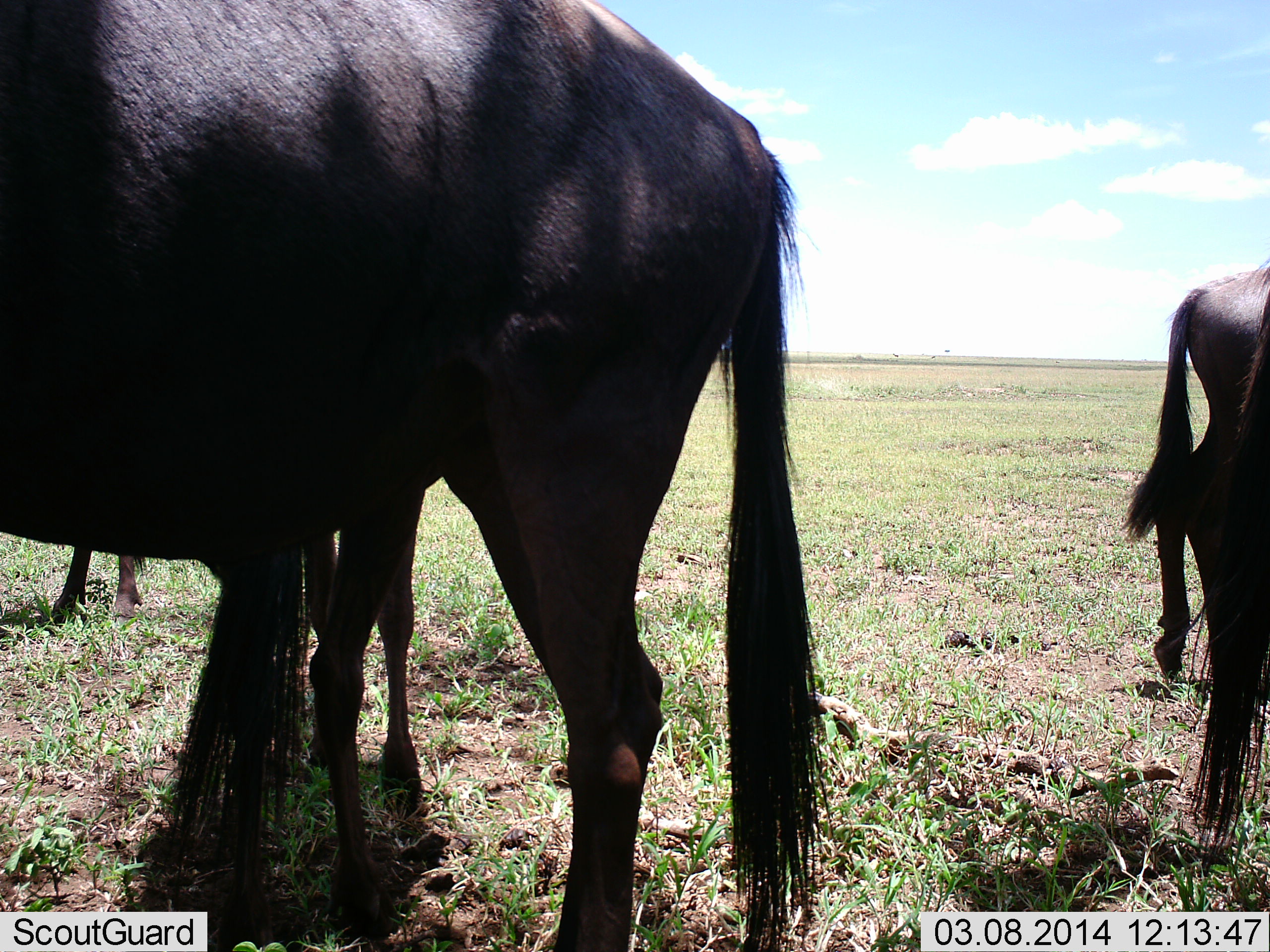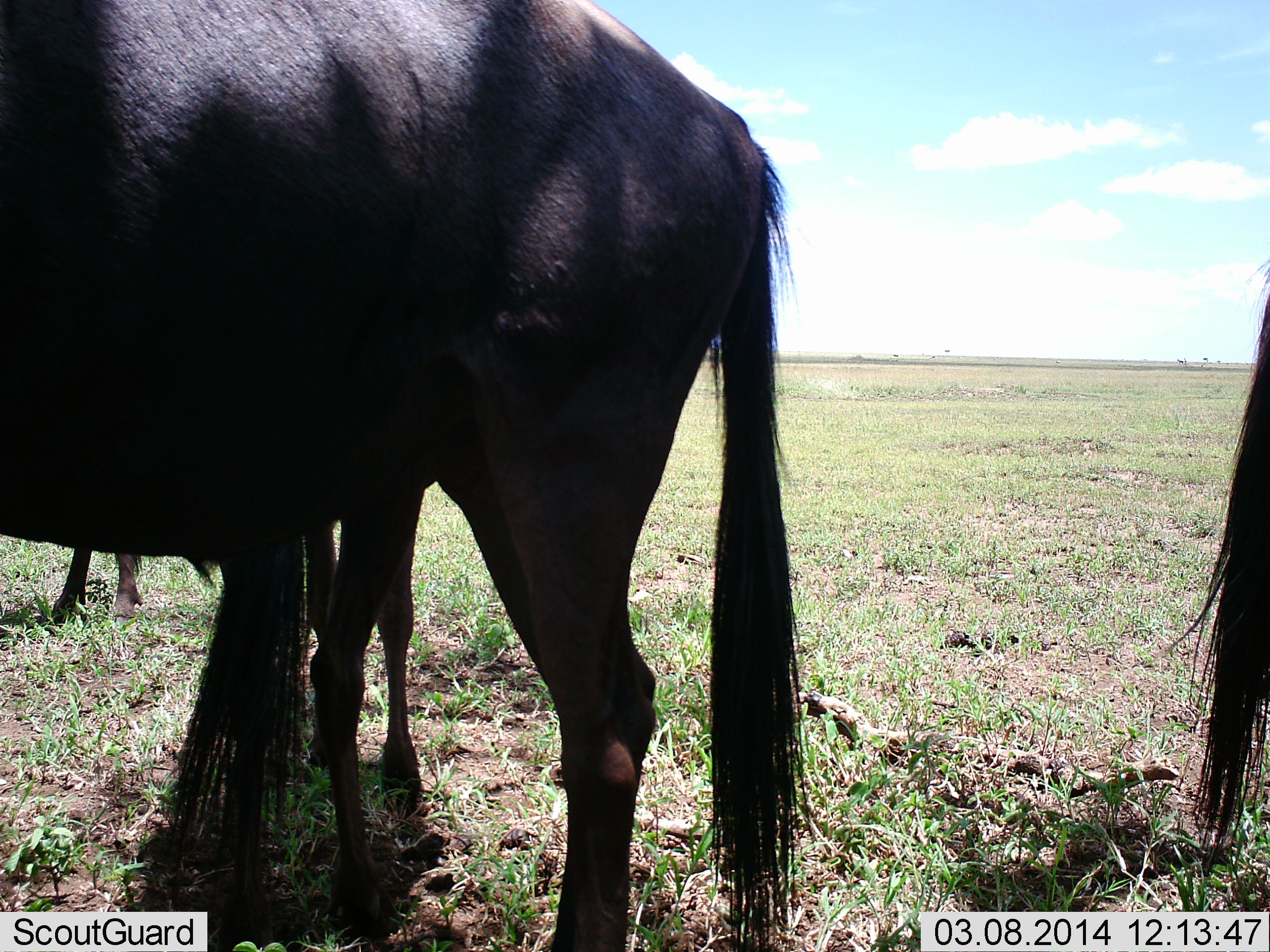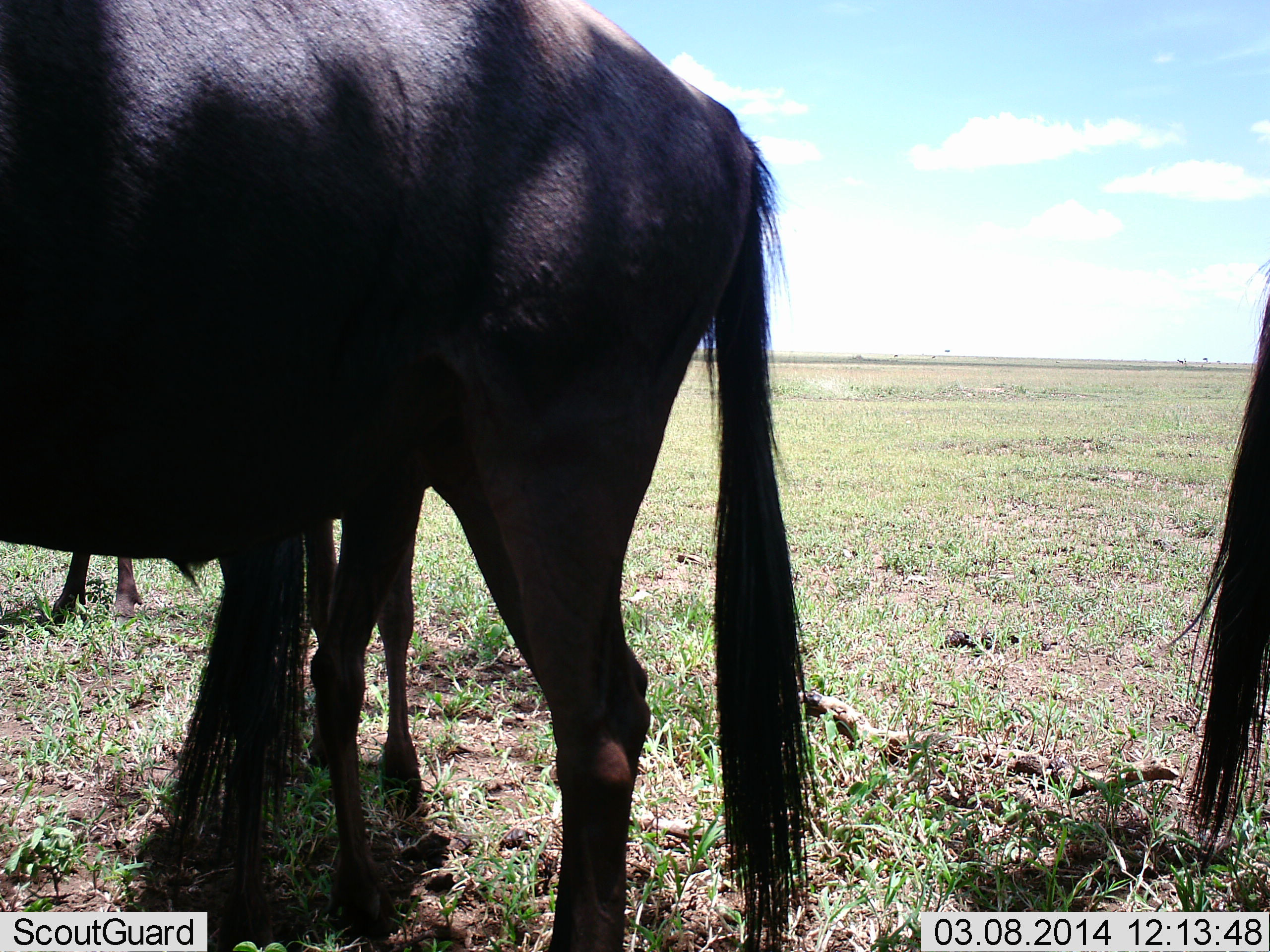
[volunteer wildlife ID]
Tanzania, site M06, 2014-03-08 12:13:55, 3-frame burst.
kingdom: Animalia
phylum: Chordata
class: Mammalia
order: Artiodactyla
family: Bovidae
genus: Connochaetes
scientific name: Connochaetes taurinus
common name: blue wildebeest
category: wildebeest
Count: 4.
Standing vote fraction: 100%.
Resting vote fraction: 10%.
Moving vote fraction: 10%.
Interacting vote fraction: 0%.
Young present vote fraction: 0%.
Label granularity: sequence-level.